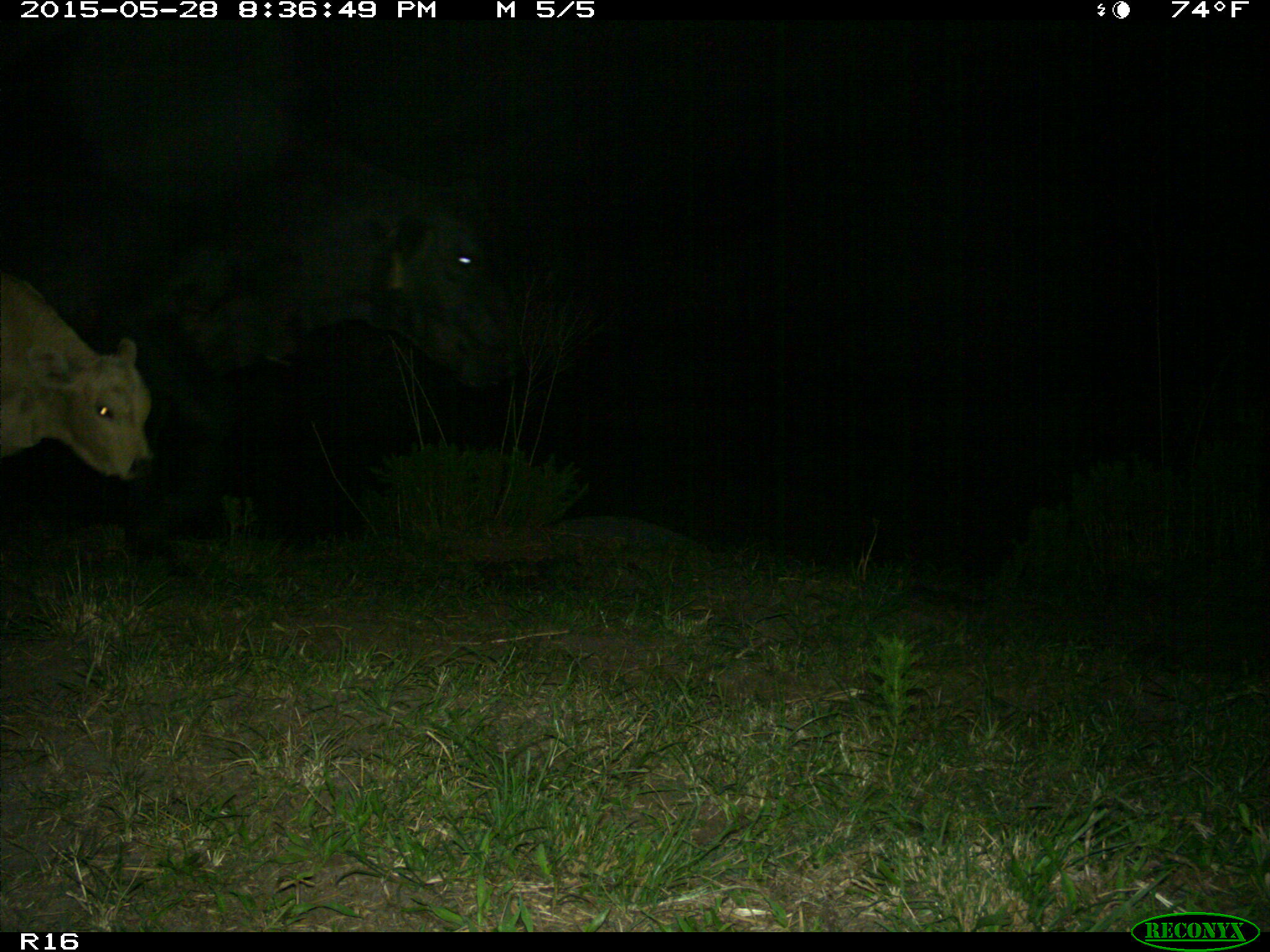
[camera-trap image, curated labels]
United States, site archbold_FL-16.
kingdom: Animalia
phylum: Chordata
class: Mammalia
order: Artiodactyla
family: Bovidae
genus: Bos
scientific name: Bos taurus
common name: domestic cow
Bos taurus (domestic cow).